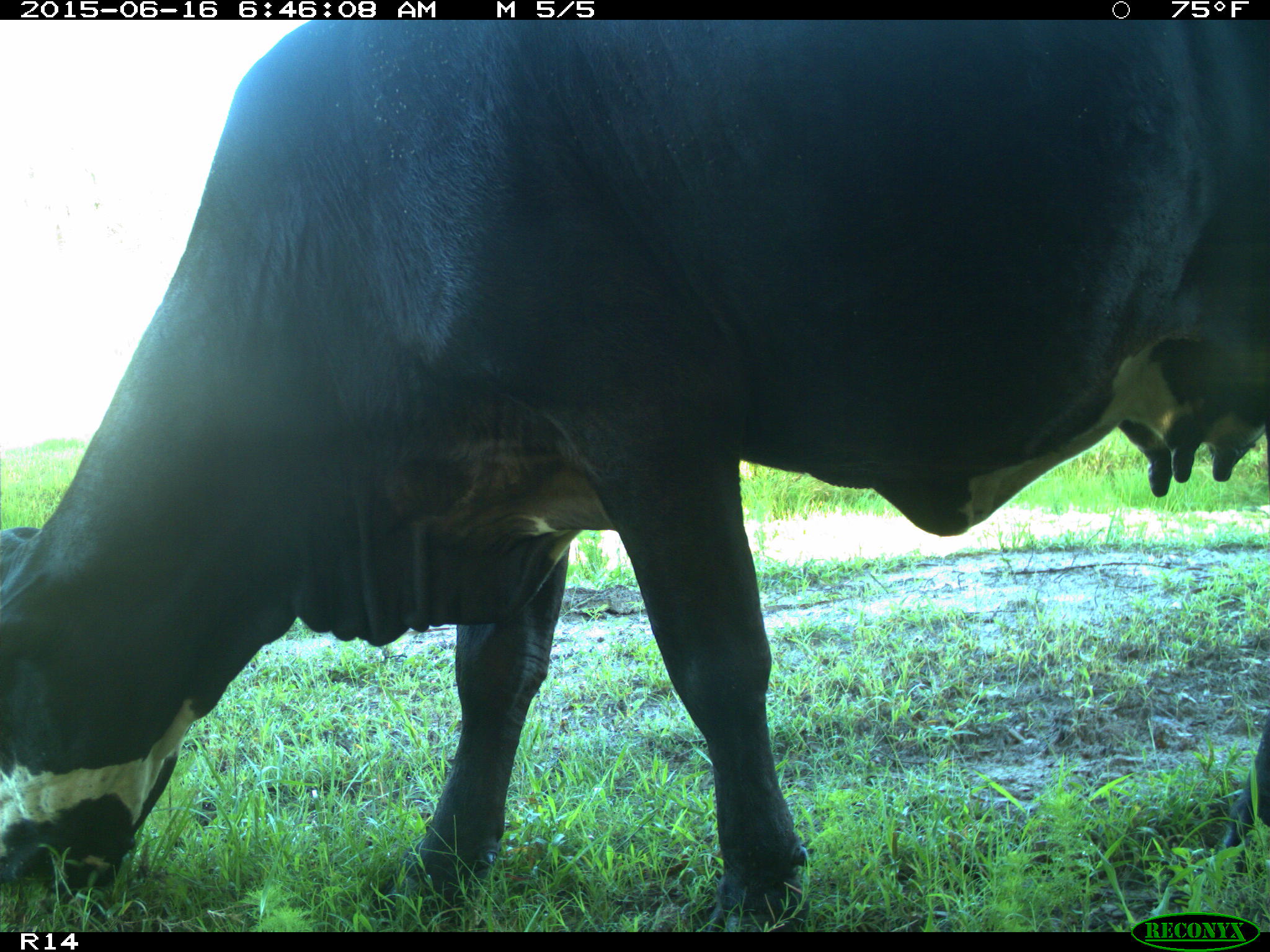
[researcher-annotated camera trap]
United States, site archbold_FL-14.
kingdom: Animalia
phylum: Chordata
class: Mammalia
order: Artiodactyla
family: Bovidae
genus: Bos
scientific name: Bos taurus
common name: domestic cow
Bos taurus (domestic cow).